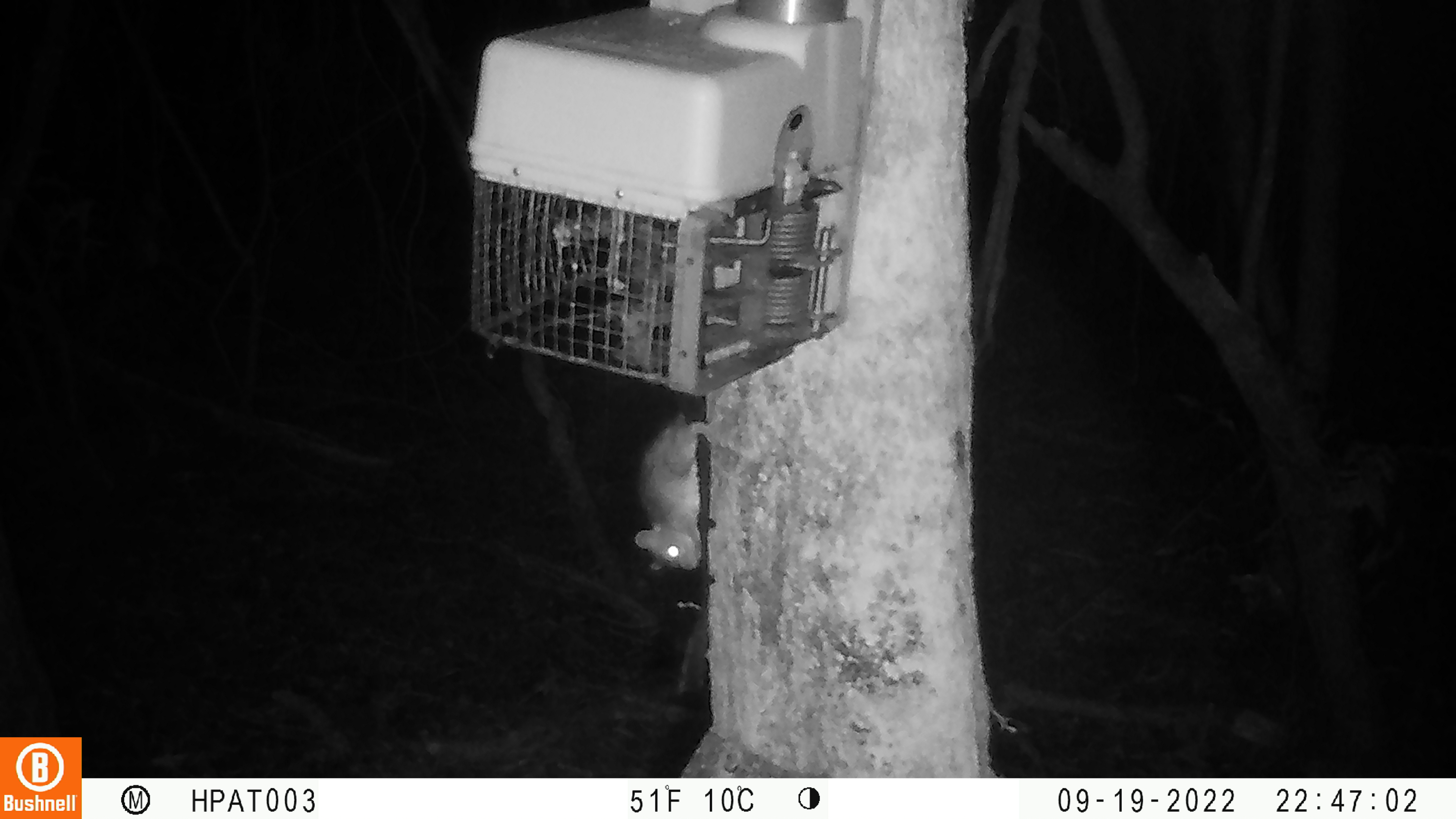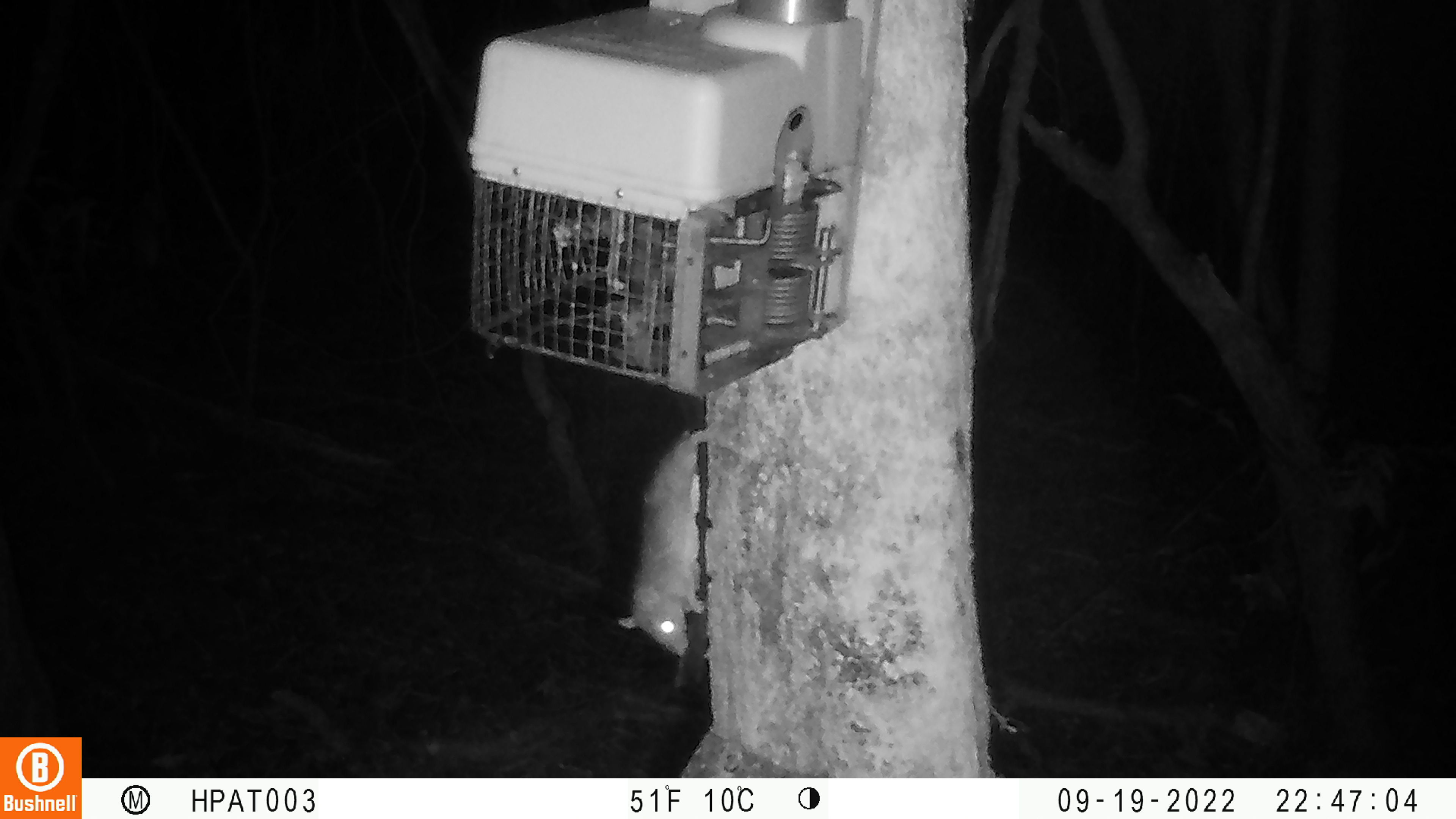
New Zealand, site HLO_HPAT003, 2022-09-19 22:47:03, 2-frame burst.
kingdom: Animalia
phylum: Chordata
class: Mammalia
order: Rodentia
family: Muridae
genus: Rattus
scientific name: Rattus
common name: rat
Rat (Rattus).